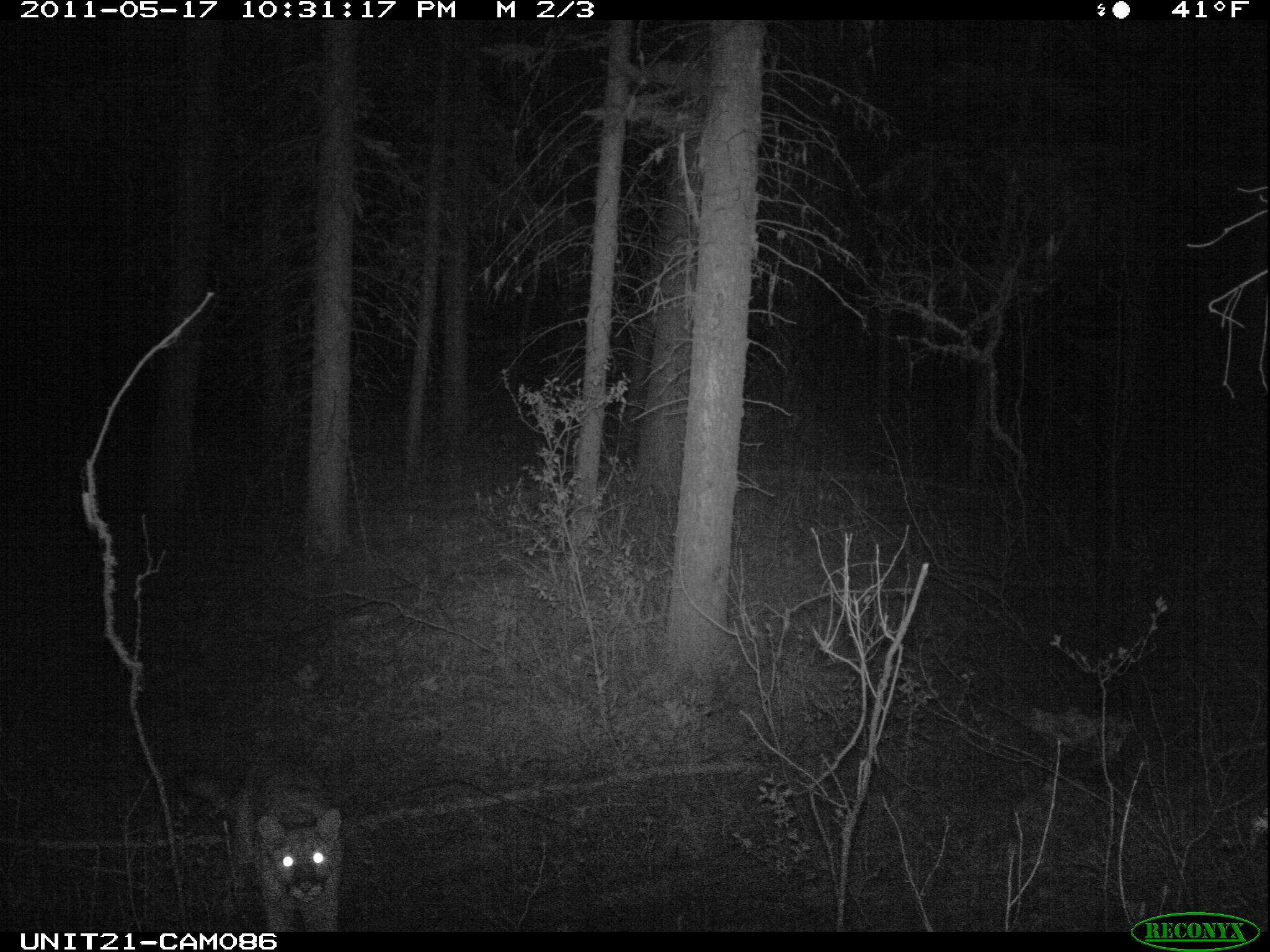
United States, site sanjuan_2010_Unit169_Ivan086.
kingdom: Animalia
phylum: Chordata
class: Mammalia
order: Carnivora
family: Felidae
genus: Puma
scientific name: Puma concolor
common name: mountain lion